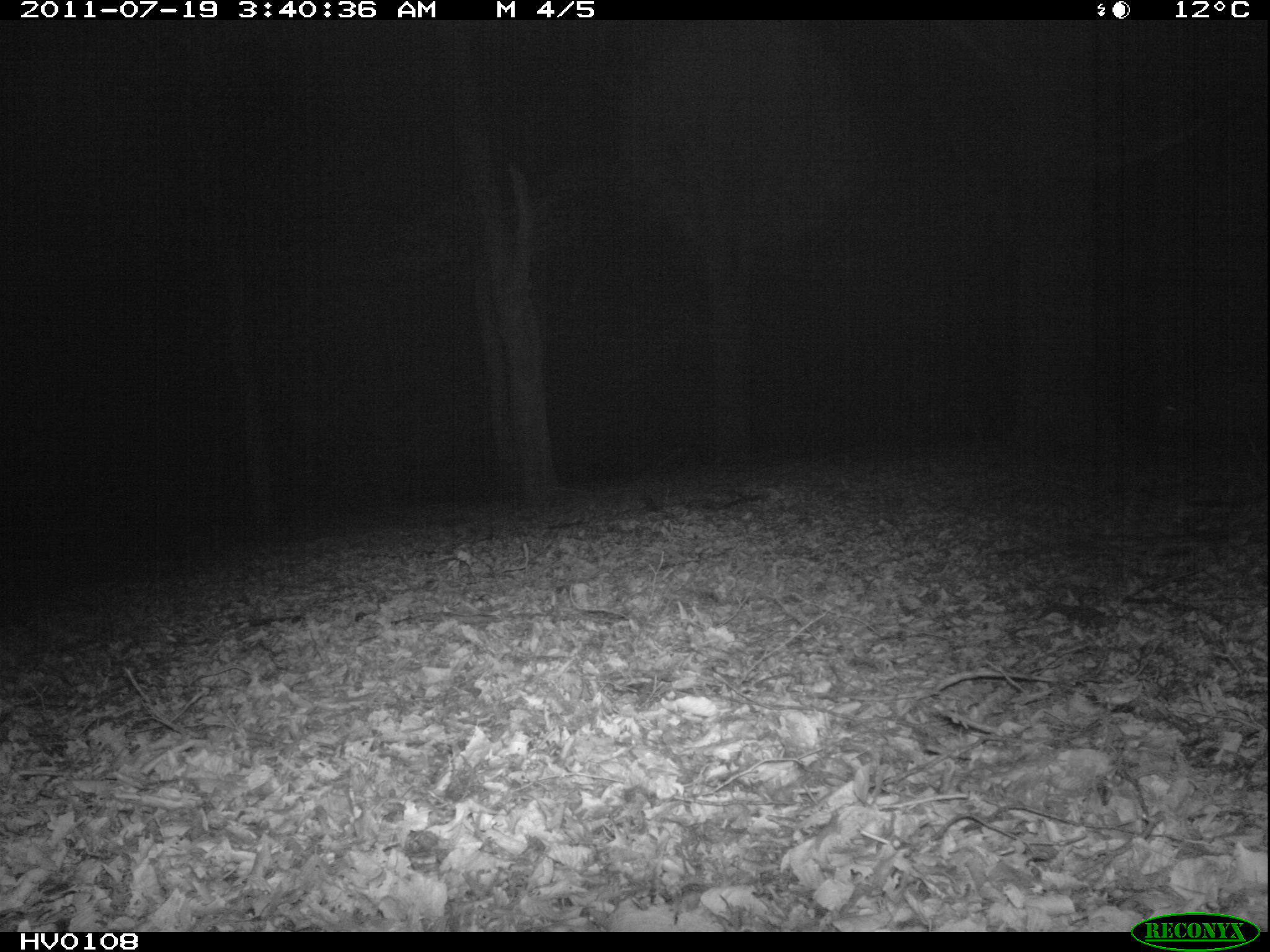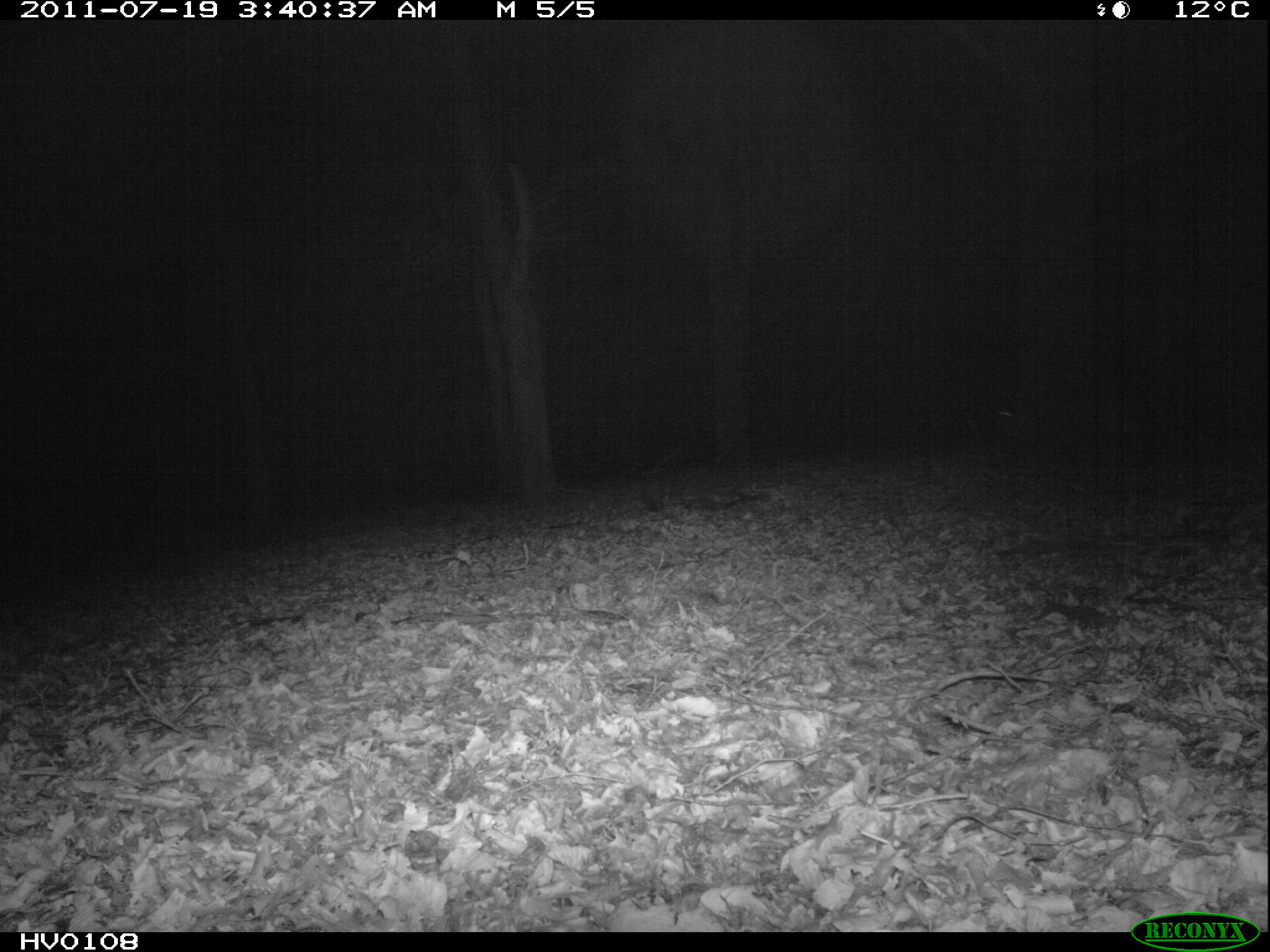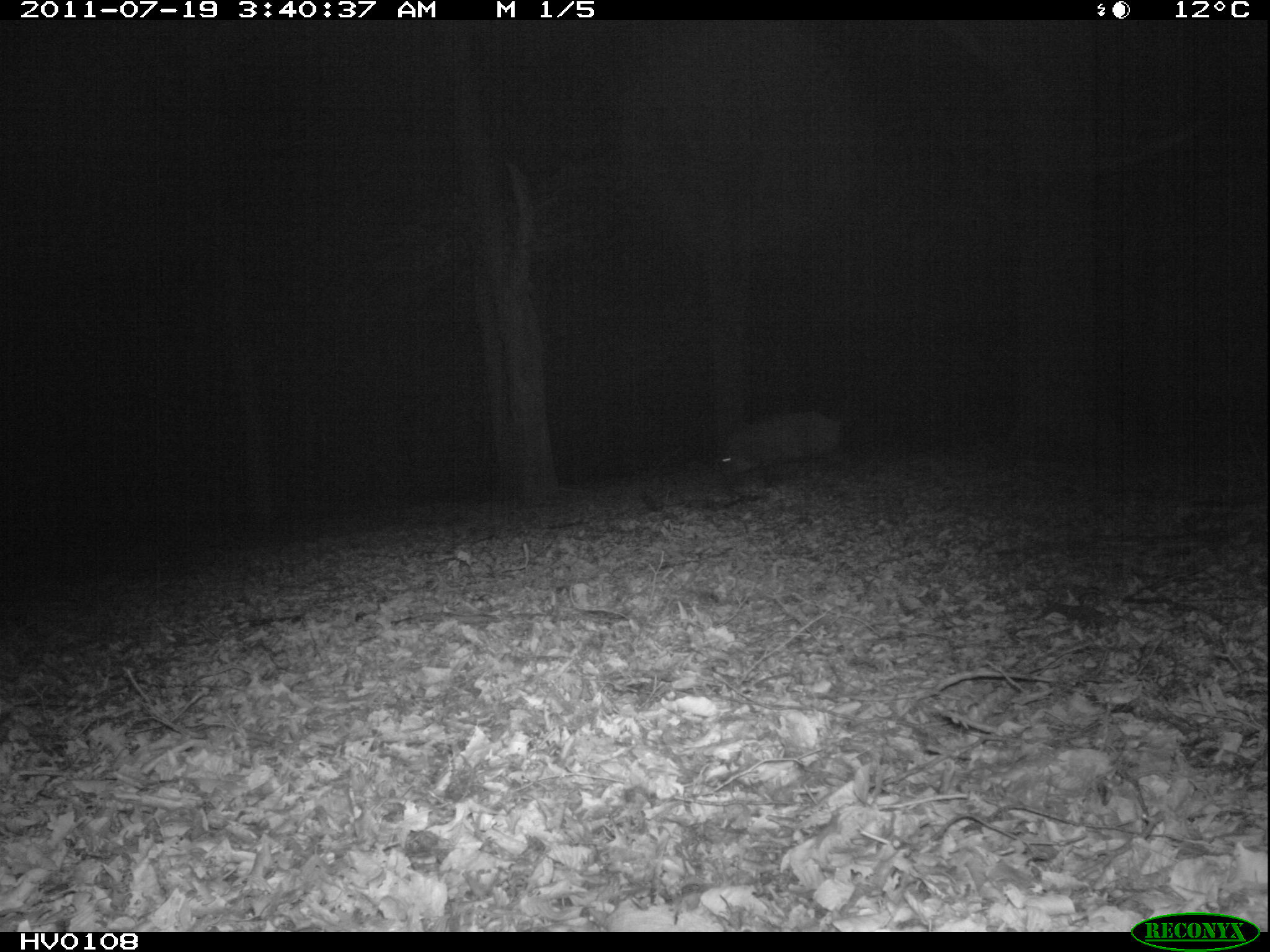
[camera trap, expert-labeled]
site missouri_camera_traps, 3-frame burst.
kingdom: Animalia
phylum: Chordata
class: Mammalia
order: Artiodactyla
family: Suidae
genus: Sus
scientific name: Sus scrofa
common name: wild boar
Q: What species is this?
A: Wild boar (Sus scrofa).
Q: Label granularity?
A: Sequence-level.